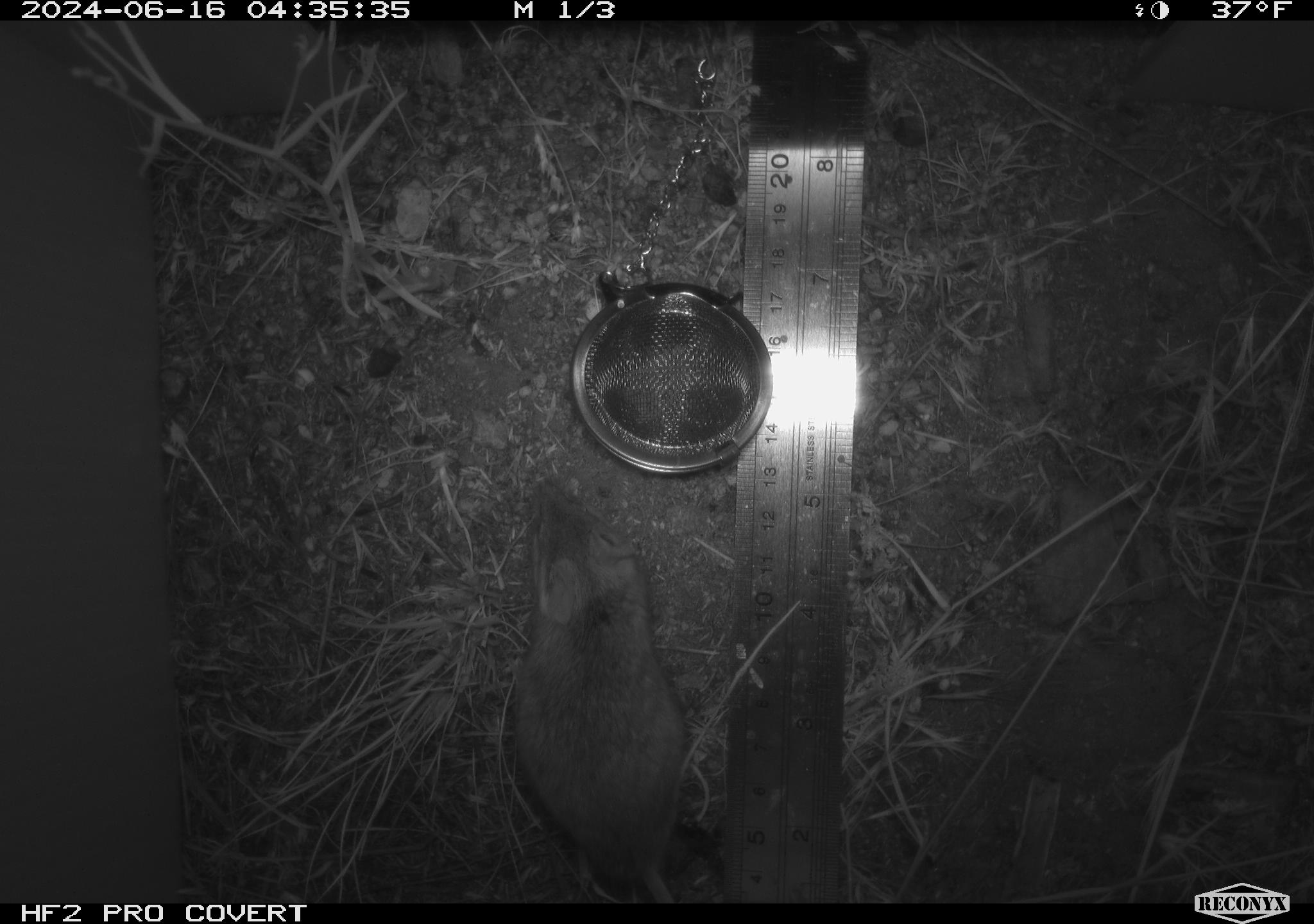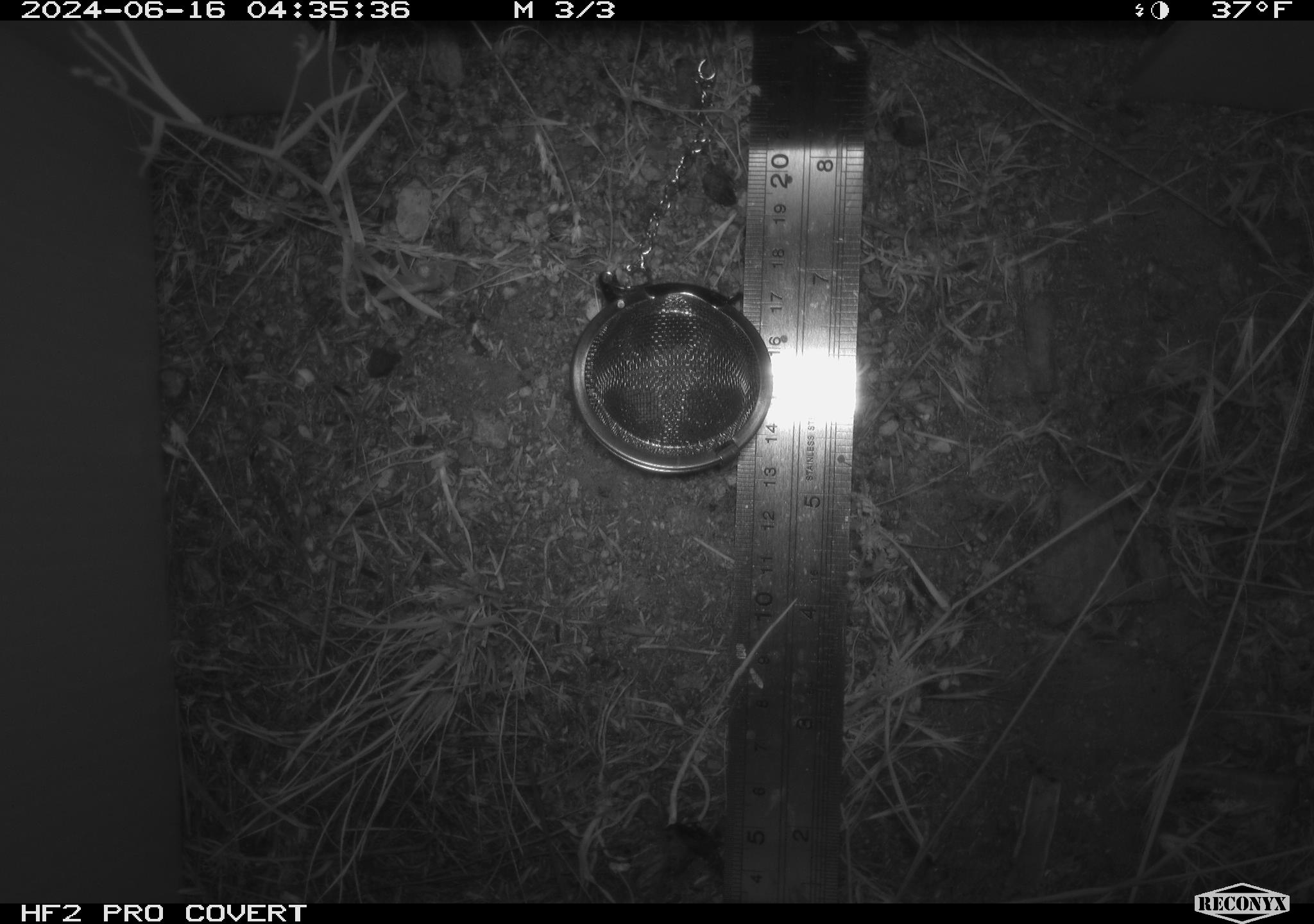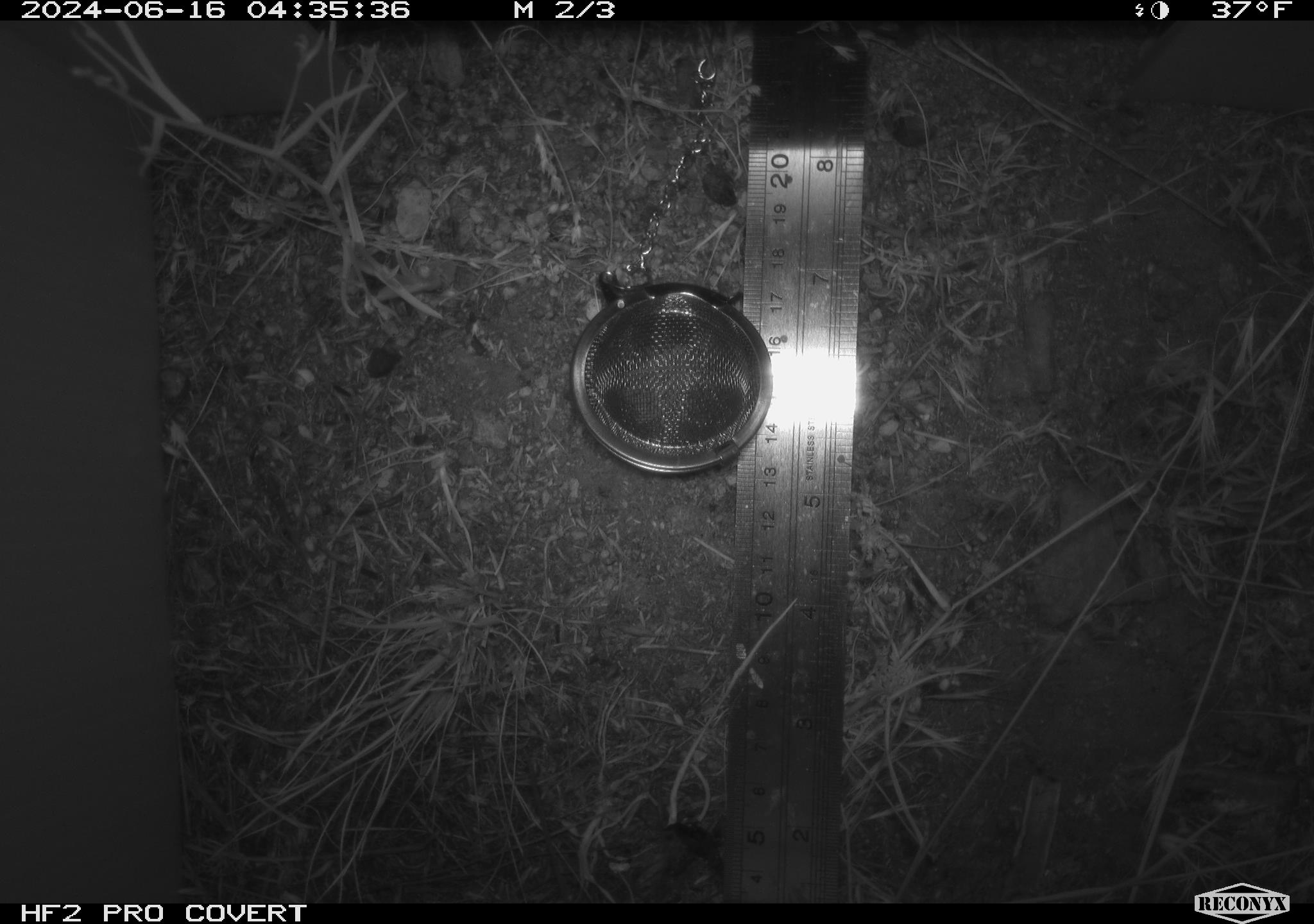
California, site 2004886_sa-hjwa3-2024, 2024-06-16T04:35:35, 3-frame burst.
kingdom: Animalia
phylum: Chordata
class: Mammalia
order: Rodentia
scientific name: Rodentia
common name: rodent